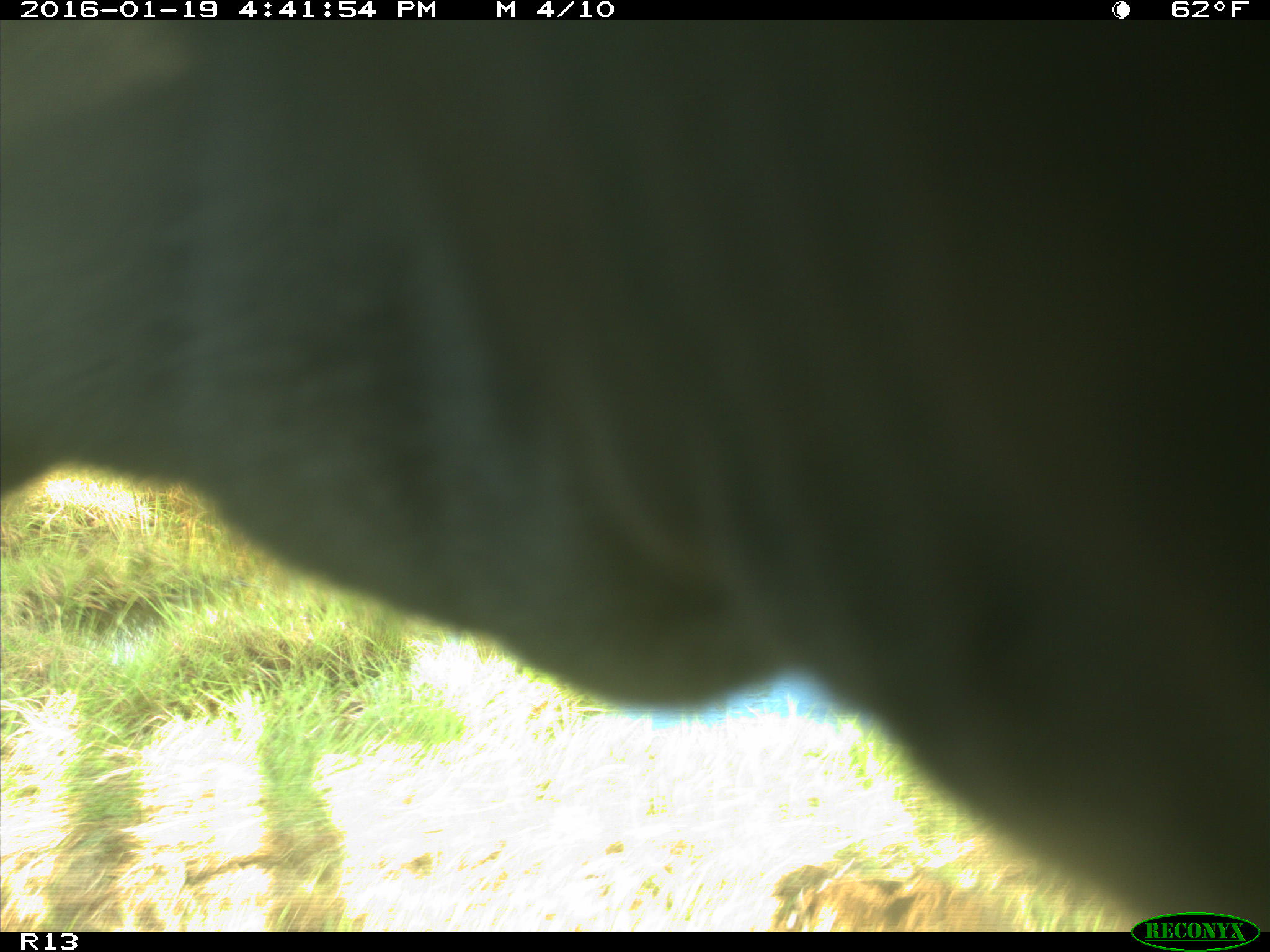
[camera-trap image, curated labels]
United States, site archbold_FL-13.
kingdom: Animalia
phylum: Chordata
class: Mammalia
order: Artiodactyla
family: Bovidae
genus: Bos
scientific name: Bos taurus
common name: domestic cow